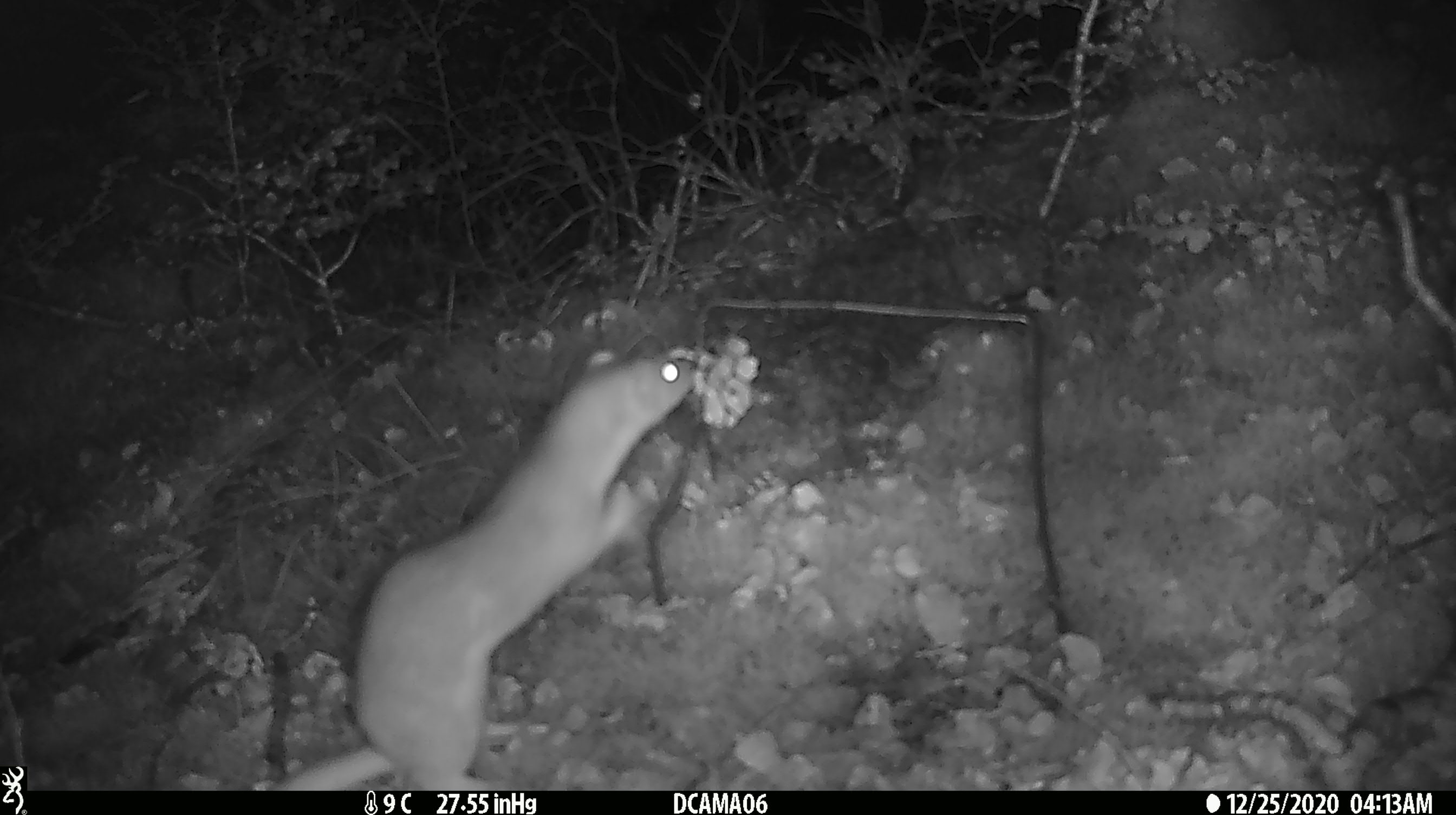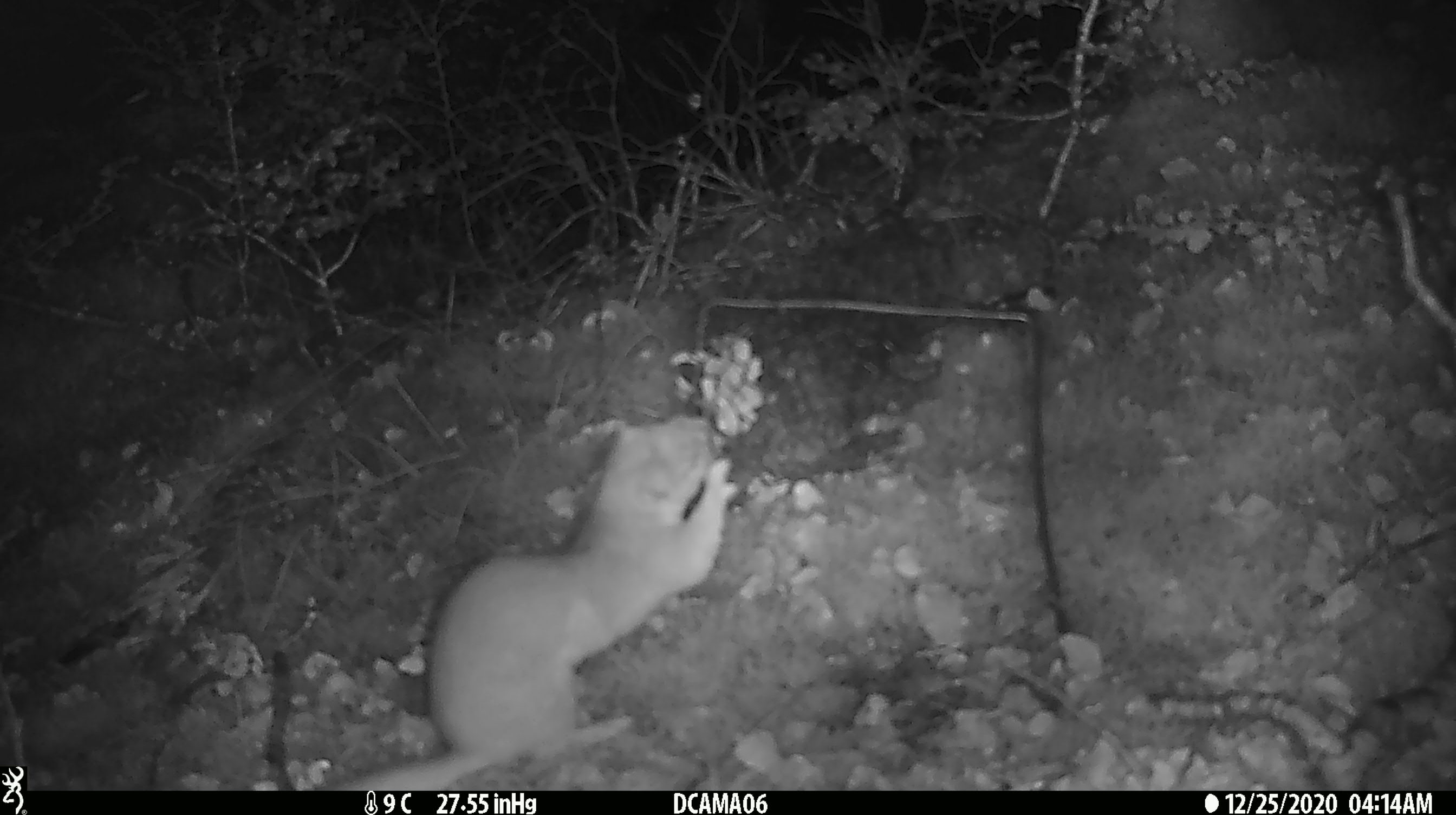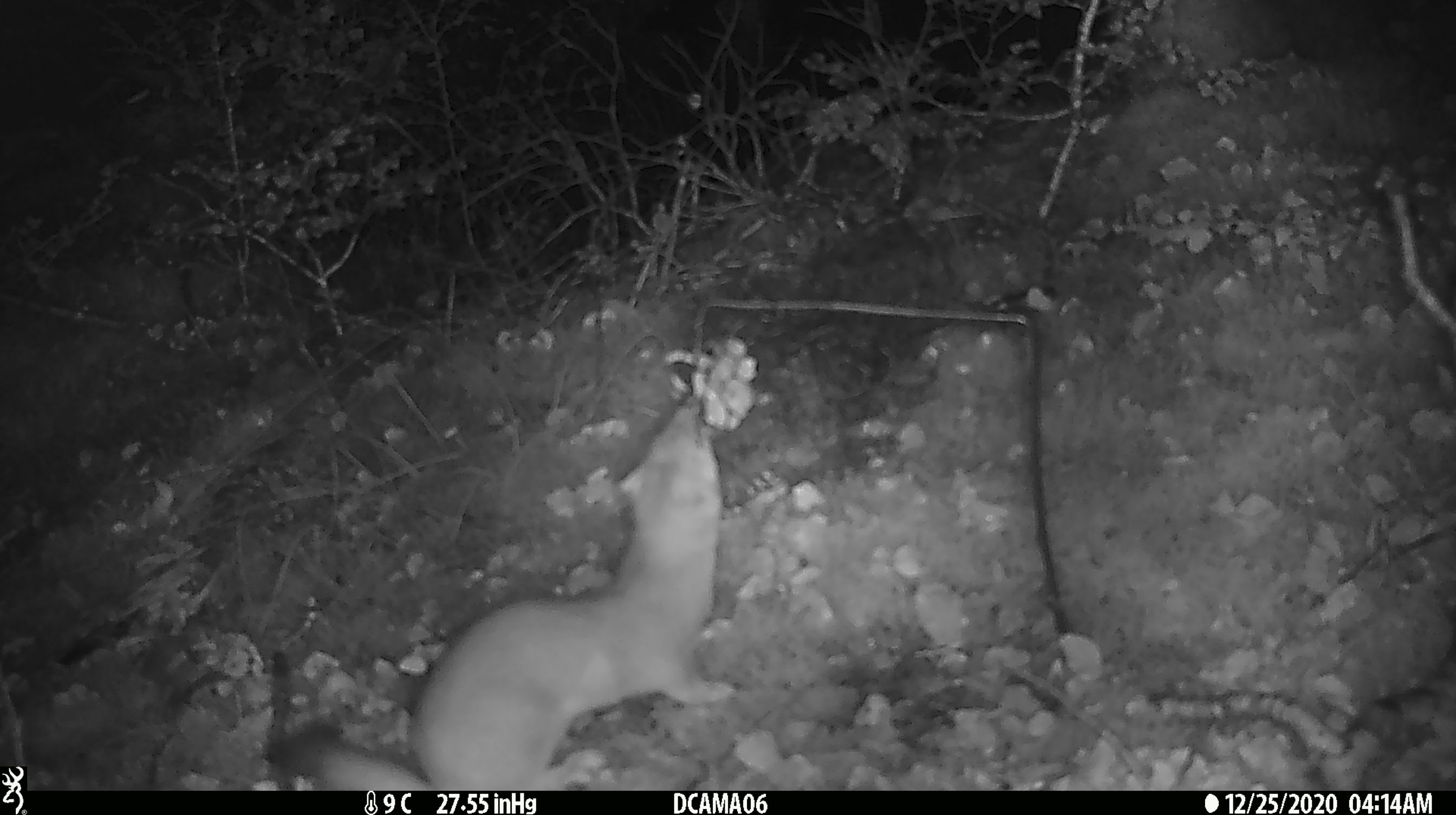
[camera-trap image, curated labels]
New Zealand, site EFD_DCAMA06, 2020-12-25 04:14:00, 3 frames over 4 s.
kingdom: Animalia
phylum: Chordata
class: Mammalia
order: Carnivora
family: Mustelidae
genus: Mustela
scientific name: Mustela erminea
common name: stoat